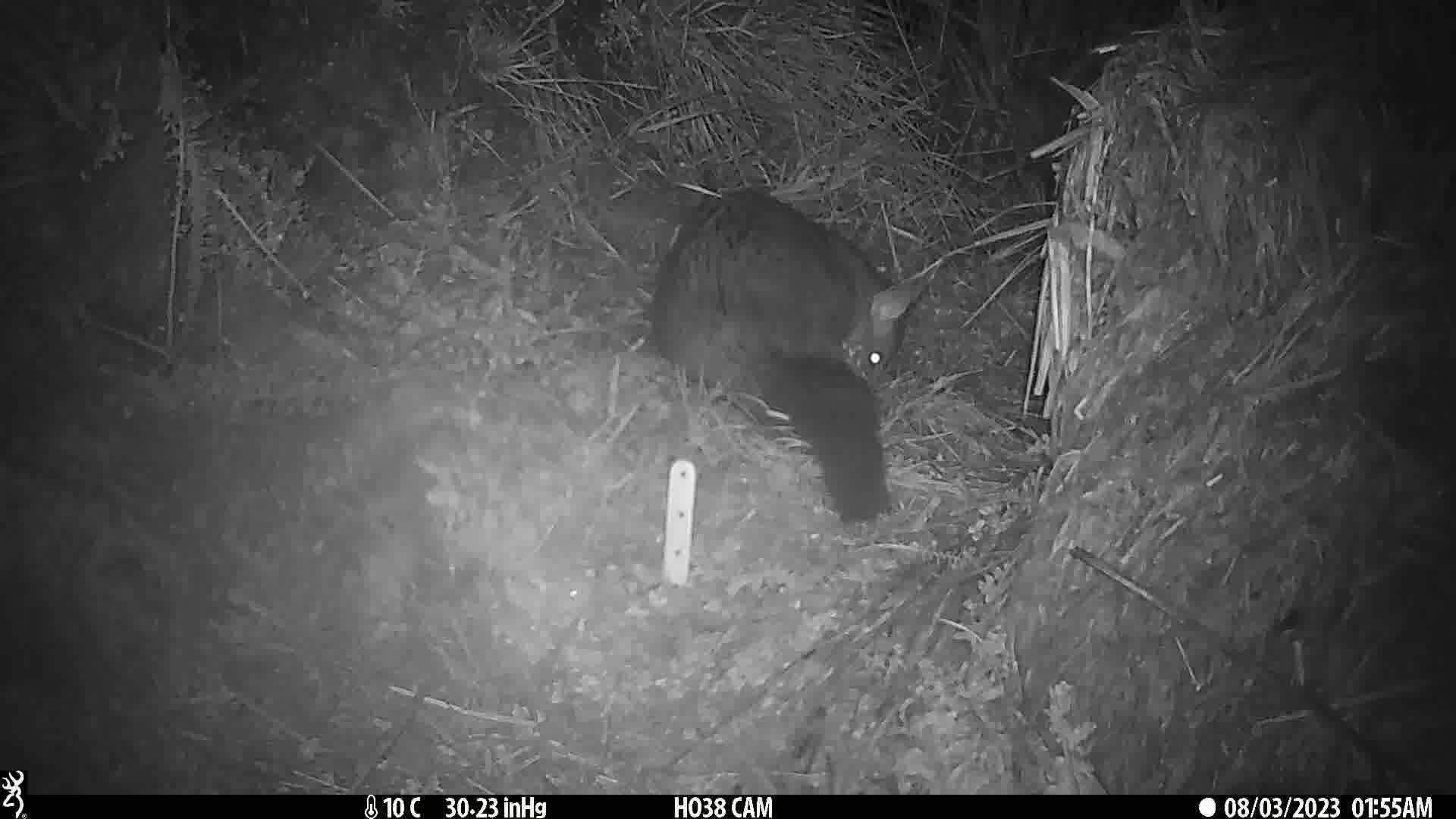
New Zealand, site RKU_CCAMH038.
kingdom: Animalia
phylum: Chordata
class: Mammalia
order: Diprotodontia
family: Phalangeridae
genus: Trichosurus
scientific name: Trichosurus vulpecula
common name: common brushtail possum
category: possum